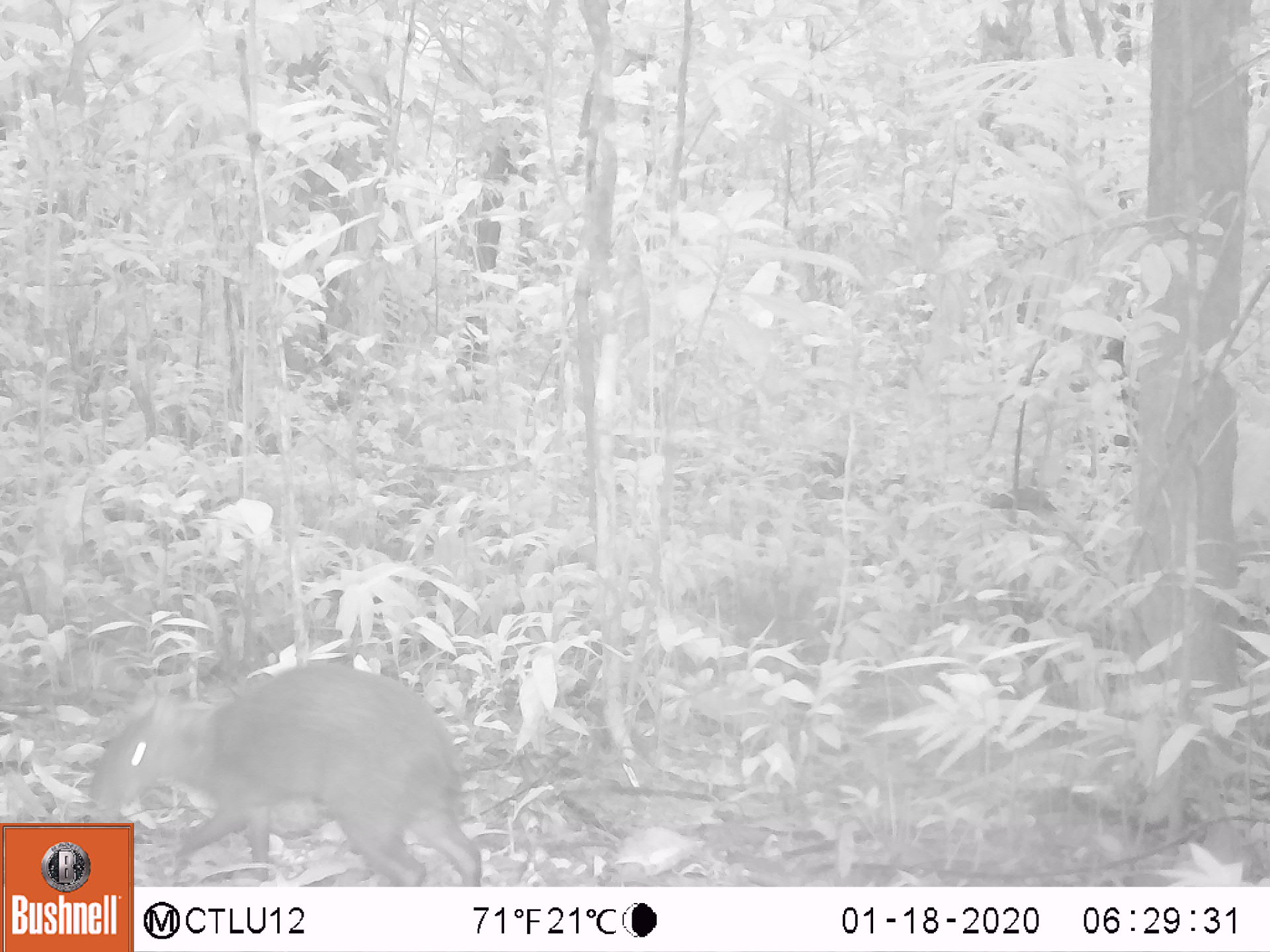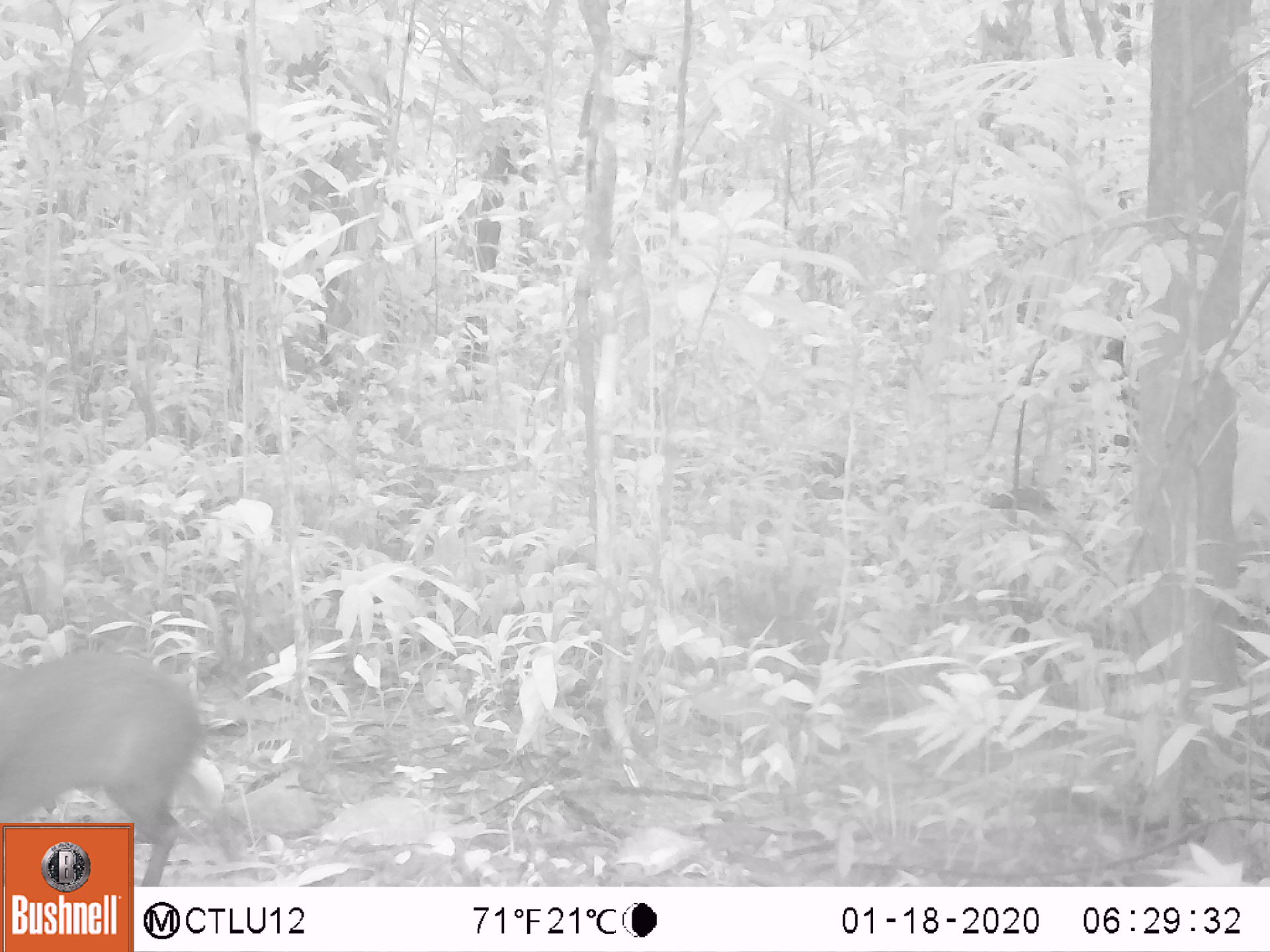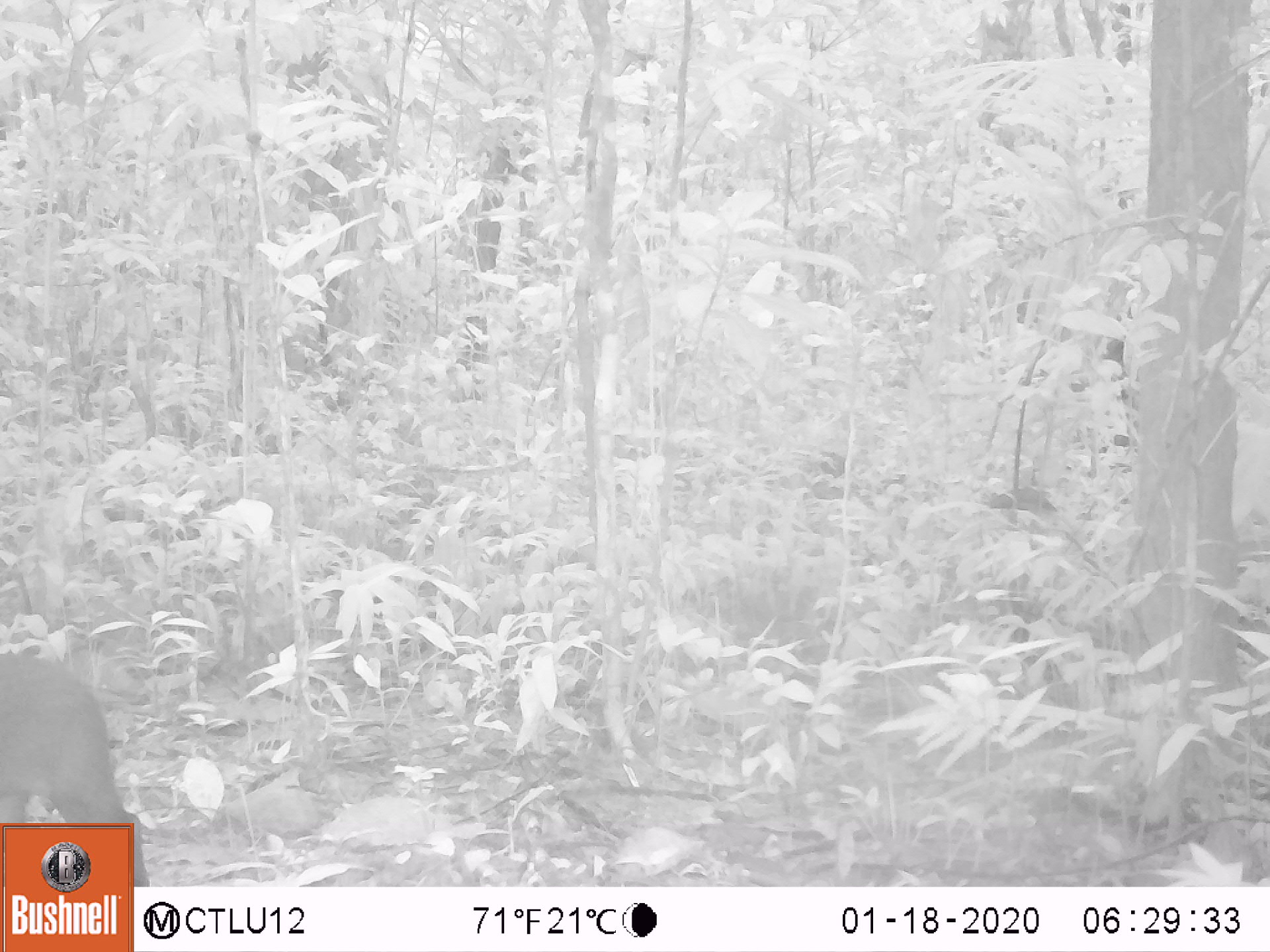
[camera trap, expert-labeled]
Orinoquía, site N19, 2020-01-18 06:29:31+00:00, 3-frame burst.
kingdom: Animalia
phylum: Chordata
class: Mammalia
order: Rodentia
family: Dasyproctidae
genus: Dasyprocta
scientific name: Dasyprocta fuliginosa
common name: black agouti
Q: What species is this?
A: Black agouti (Dasyprocta fuliginosa).